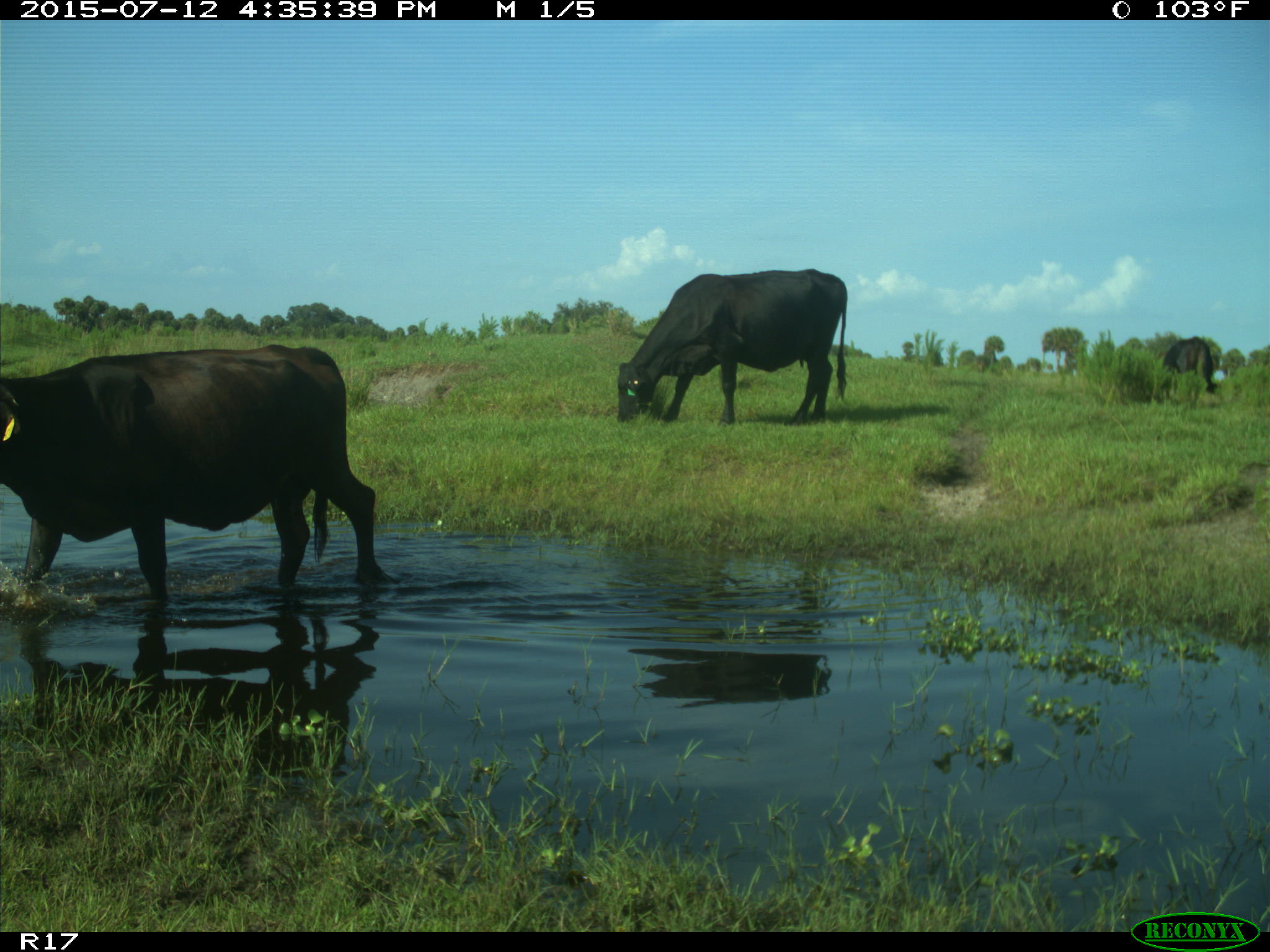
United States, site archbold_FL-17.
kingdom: Animalia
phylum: Chordata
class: Mammalia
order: Artiodactyla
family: Bovidae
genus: Bos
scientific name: Bos taurus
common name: domestic cow